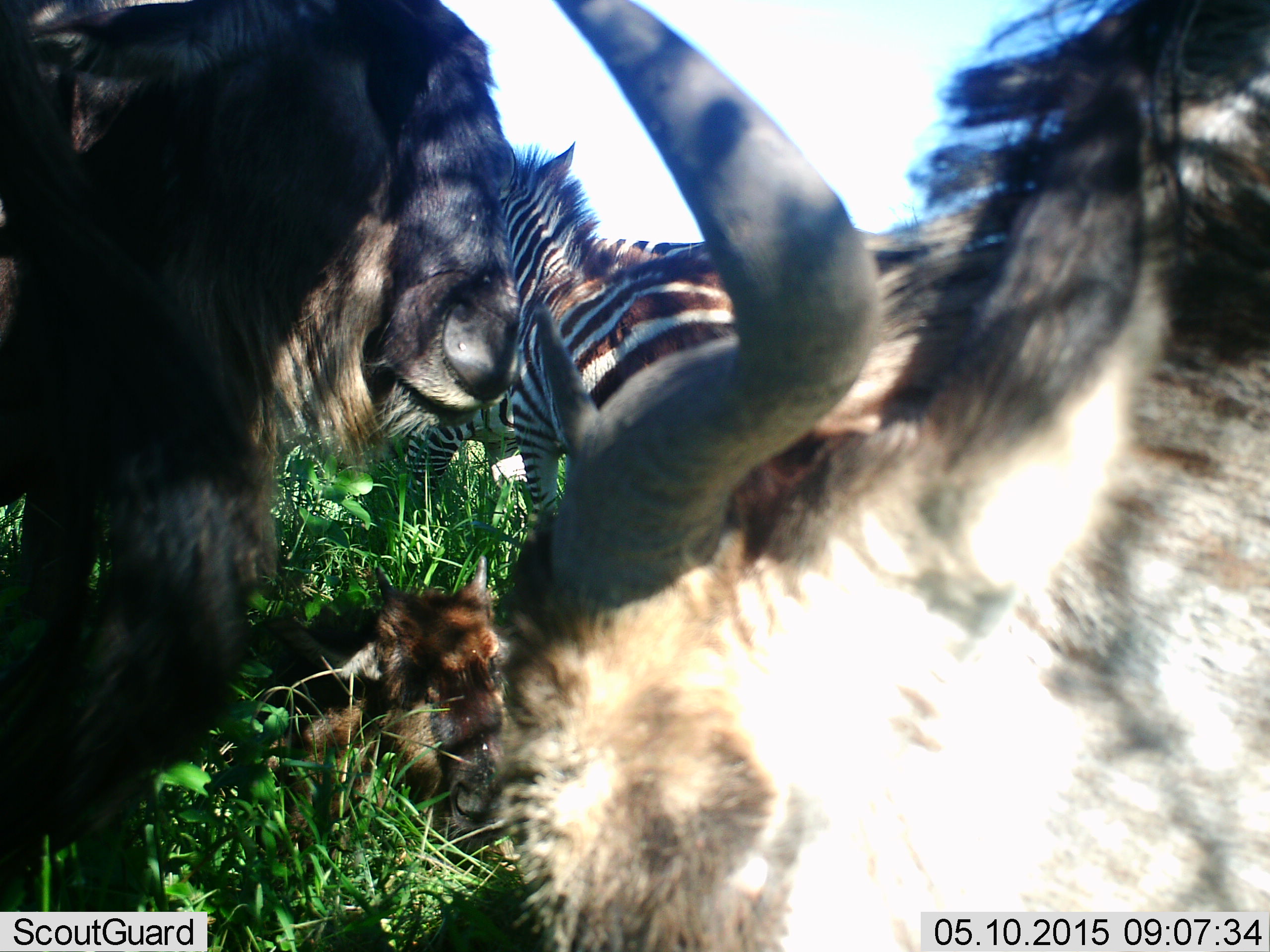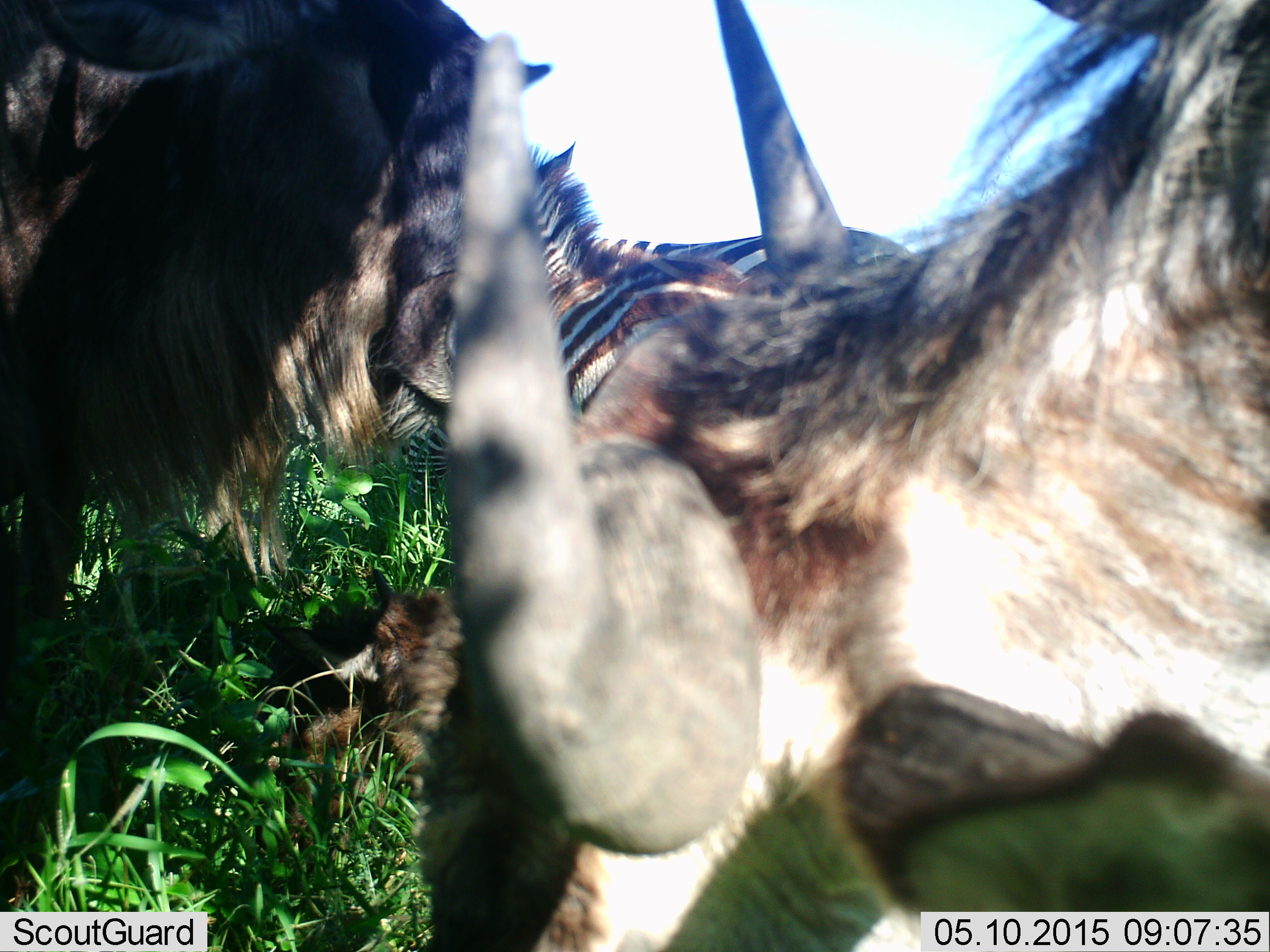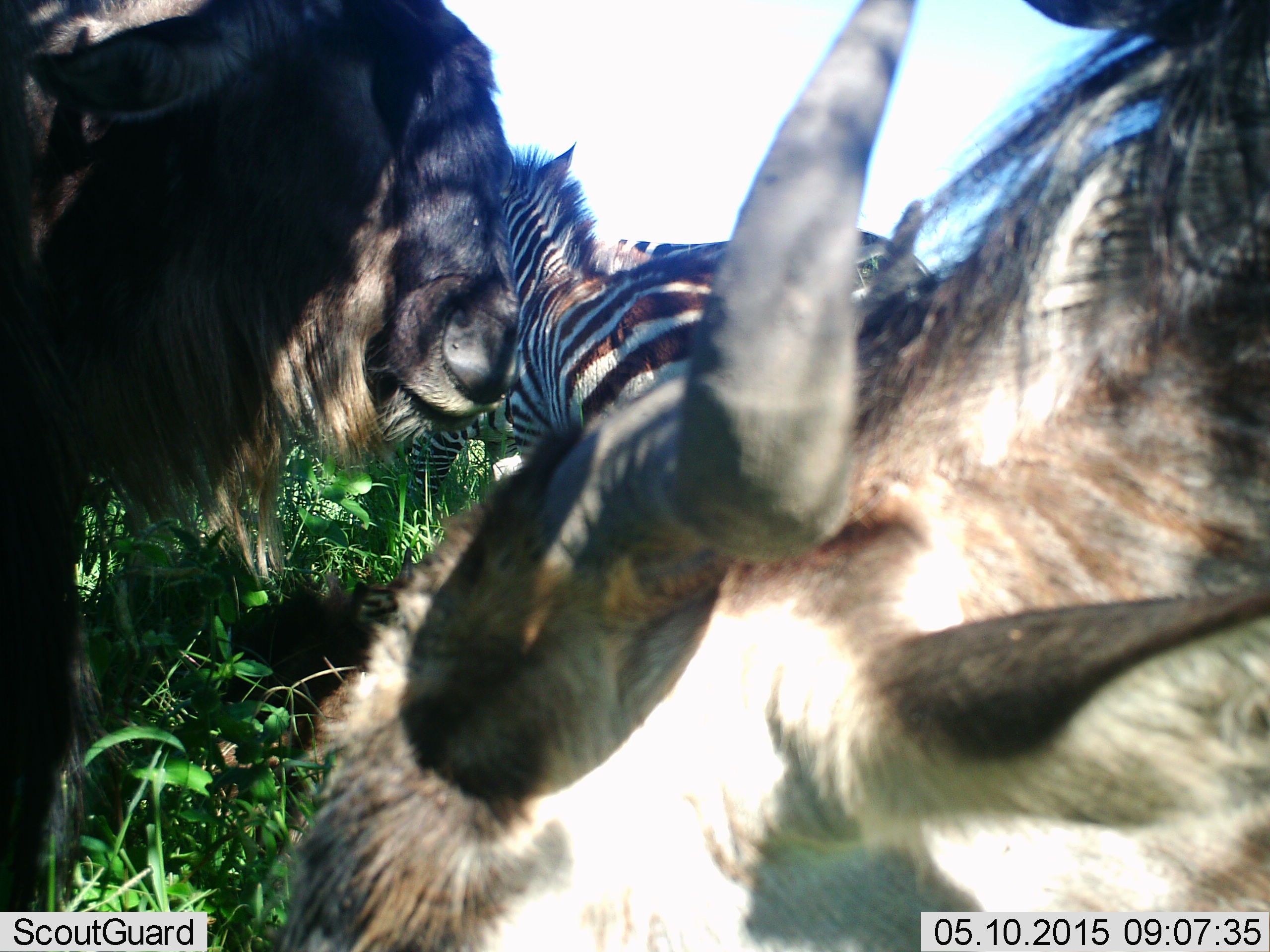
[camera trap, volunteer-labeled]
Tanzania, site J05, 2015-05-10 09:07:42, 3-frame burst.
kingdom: Animalia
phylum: Chordata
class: Mammalia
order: Artiodactyla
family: Bovidae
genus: Connochaetes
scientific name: Connochaetes taurinus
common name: blue wildebeest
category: wildebeest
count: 3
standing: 100%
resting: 73%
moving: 0%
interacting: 0%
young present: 82%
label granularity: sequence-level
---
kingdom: Animalia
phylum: Chordata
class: Mammalia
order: Perissodactyla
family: Equidae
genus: Equus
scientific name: Equus quagga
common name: plains zebra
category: zebra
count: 2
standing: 100%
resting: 0%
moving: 10%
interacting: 0%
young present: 20%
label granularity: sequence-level